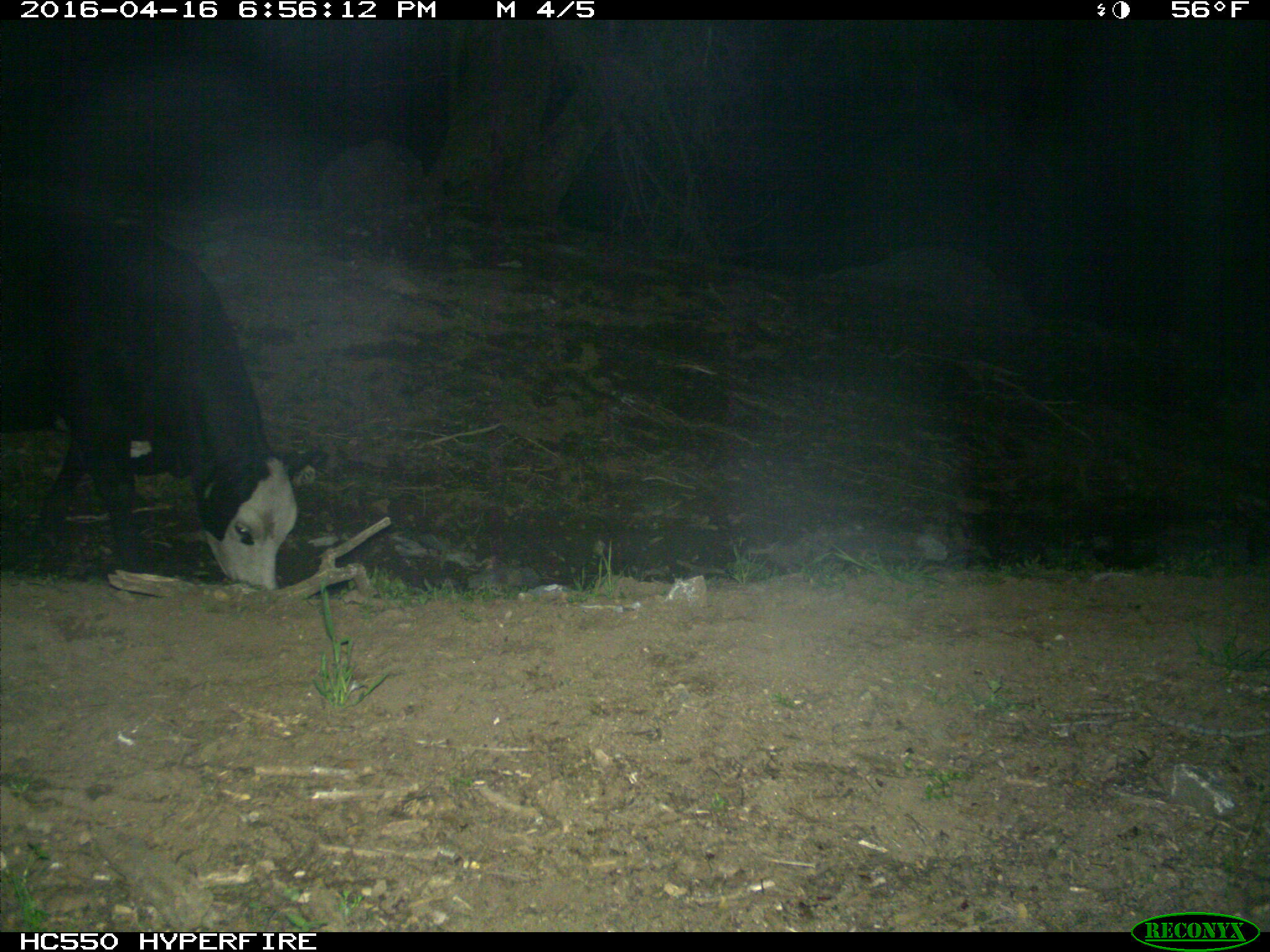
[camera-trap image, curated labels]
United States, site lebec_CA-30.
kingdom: Animalia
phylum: Chordata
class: Mammalia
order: Artiodactyla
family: Bovidae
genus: Bos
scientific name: Bos taurus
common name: domestic cow